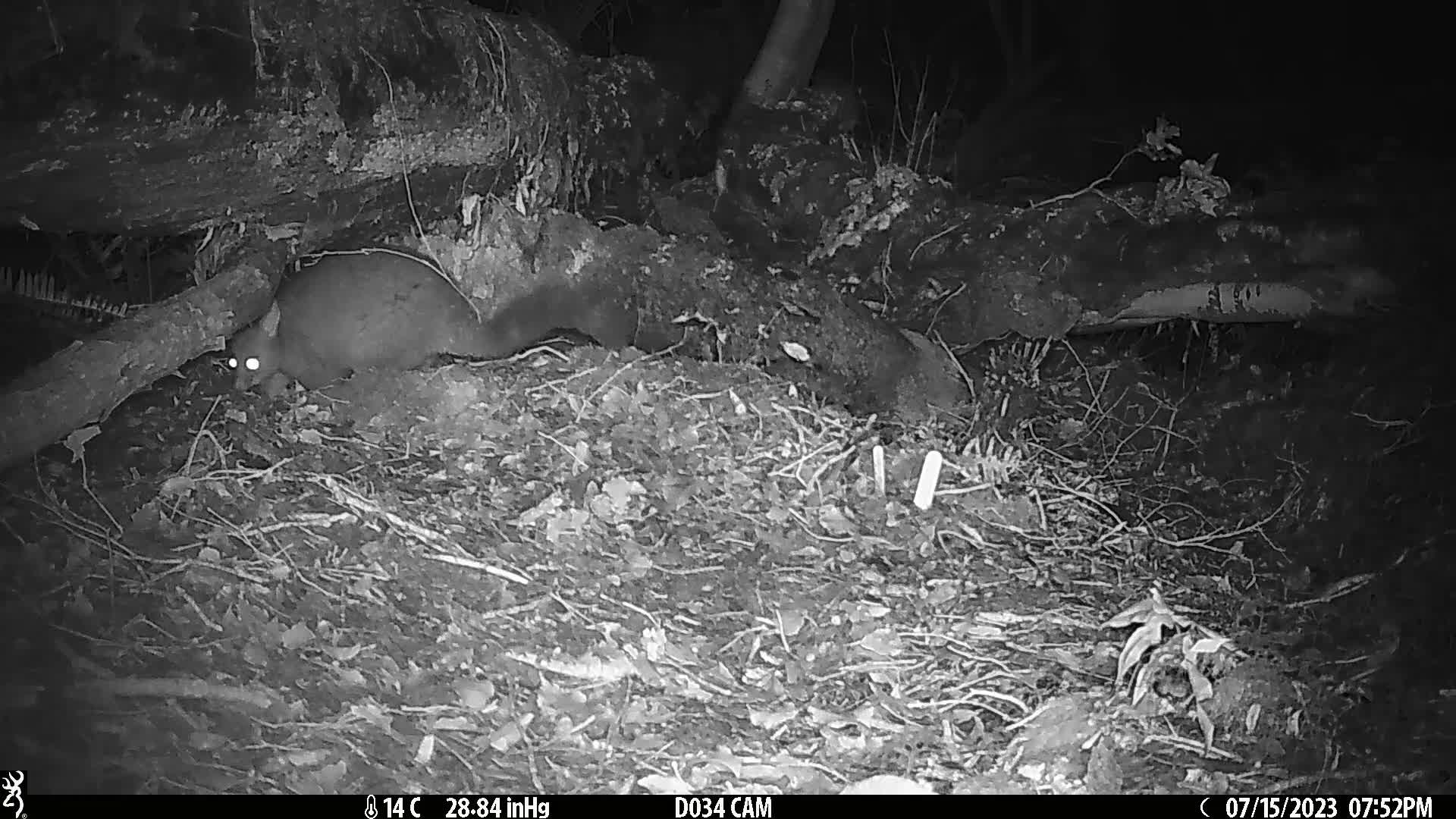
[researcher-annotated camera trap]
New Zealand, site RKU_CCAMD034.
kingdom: Animalia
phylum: Chordata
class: Mammalia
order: Diprotodontia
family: Phalangeridae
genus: Trichosurus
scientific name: Trichosurus vulpecula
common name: common brushtail possum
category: possum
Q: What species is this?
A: Possum (common brushtail possum) (Trichosurus vulpecula).